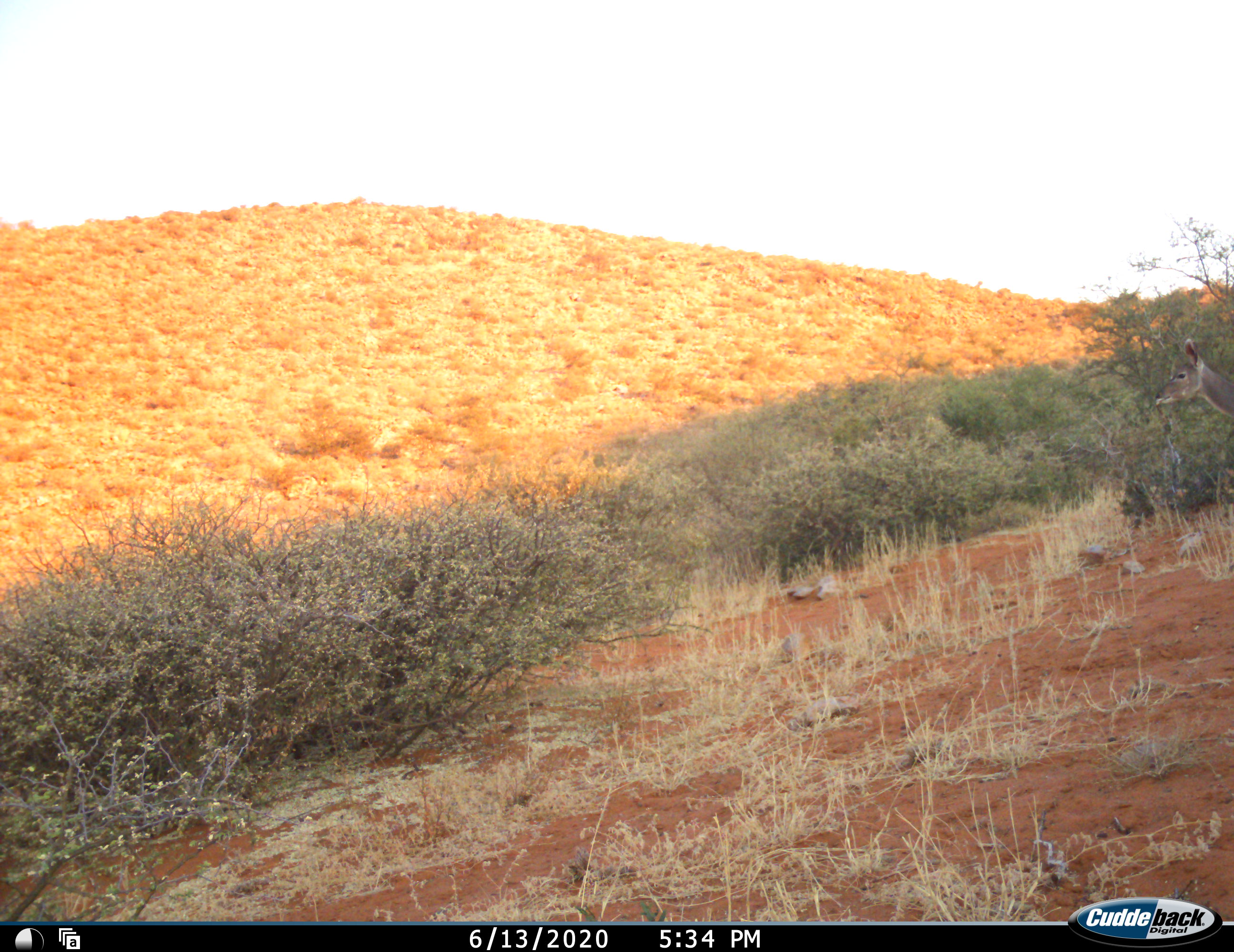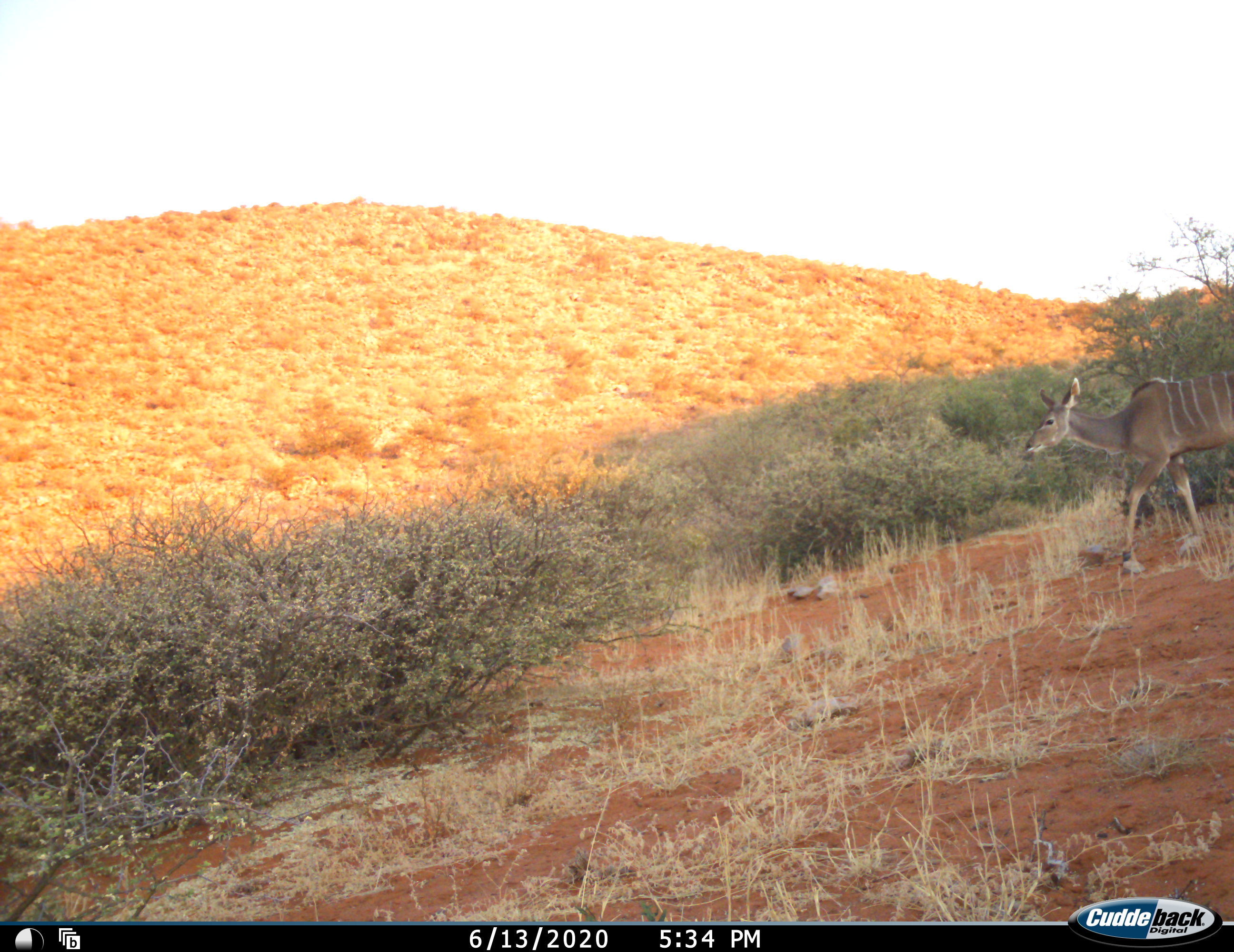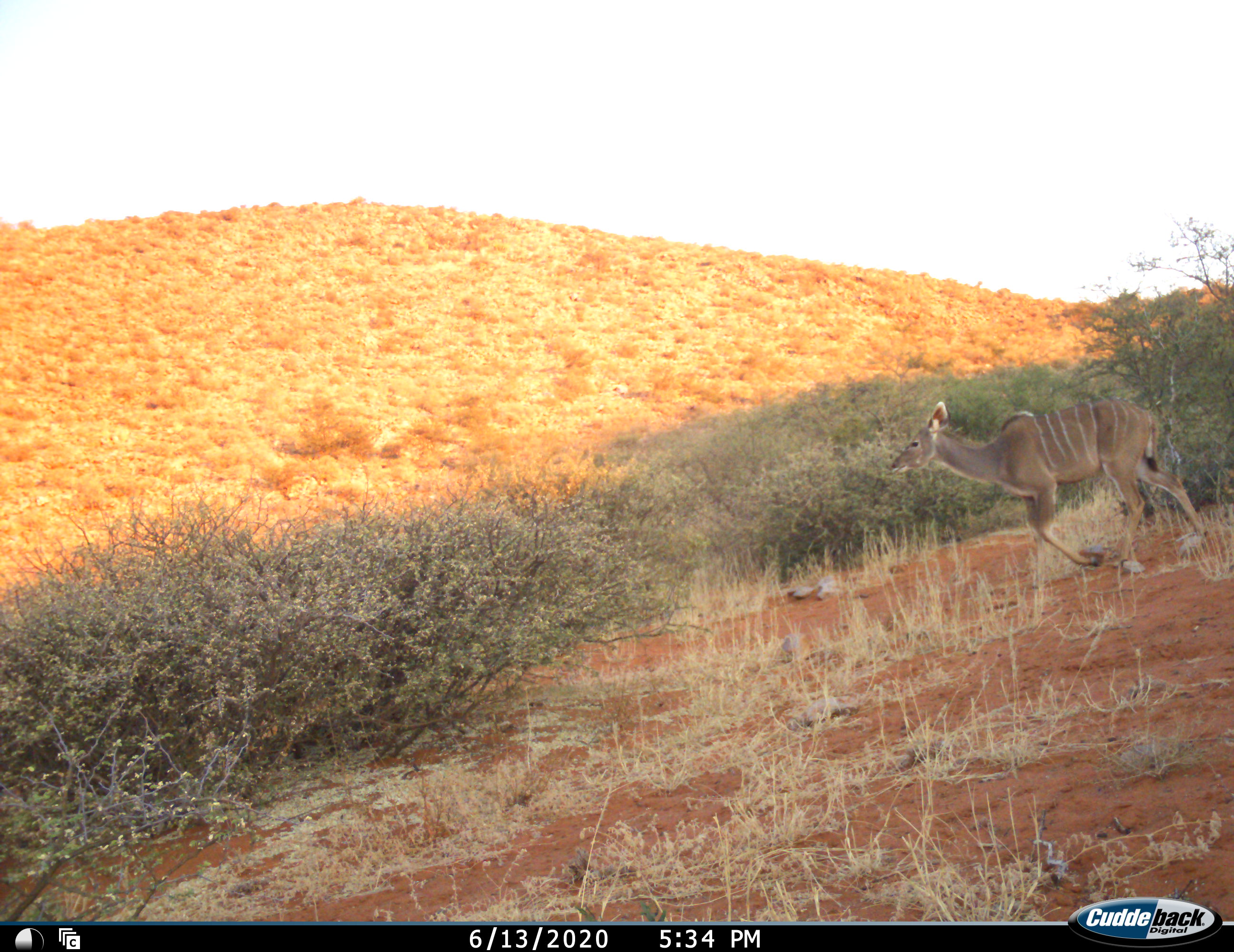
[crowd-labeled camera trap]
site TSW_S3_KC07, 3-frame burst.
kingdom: Animalia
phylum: Chordata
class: Mammalia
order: Artiodactyla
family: Bovidae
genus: Tragelaphus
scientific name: Tragelaphus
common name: kudu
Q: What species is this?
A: Kudu (Tragelaphus).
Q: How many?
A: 1.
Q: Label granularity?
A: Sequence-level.